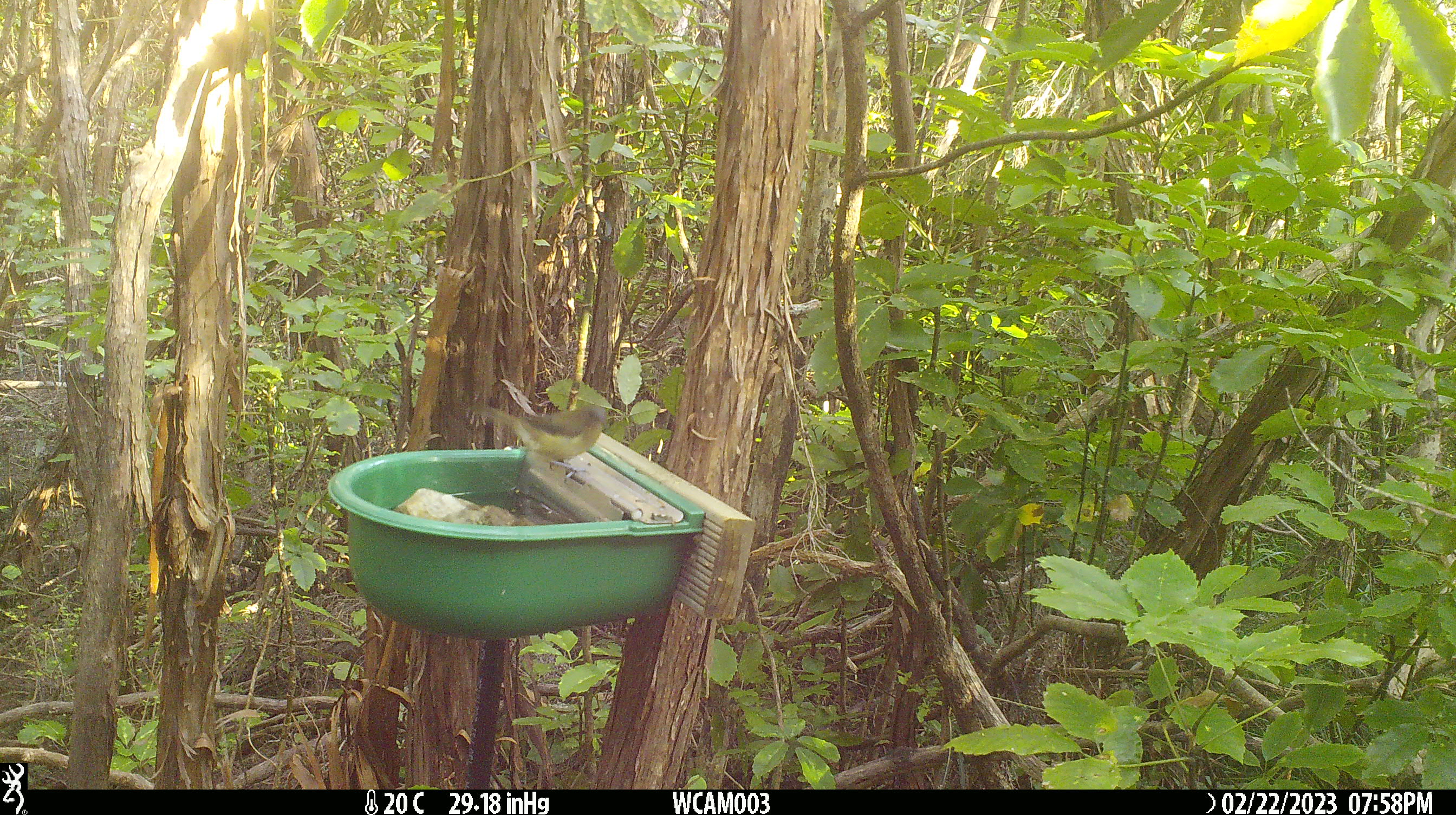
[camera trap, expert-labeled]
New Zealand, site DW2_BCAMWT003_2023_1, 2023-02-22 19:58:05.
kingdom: Animalia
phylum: Chordata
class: Aves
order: Passeriformes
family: Meliphagidae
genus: Anthornis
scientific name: Anthornis melanura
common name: new zealand bellbird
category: bellbird